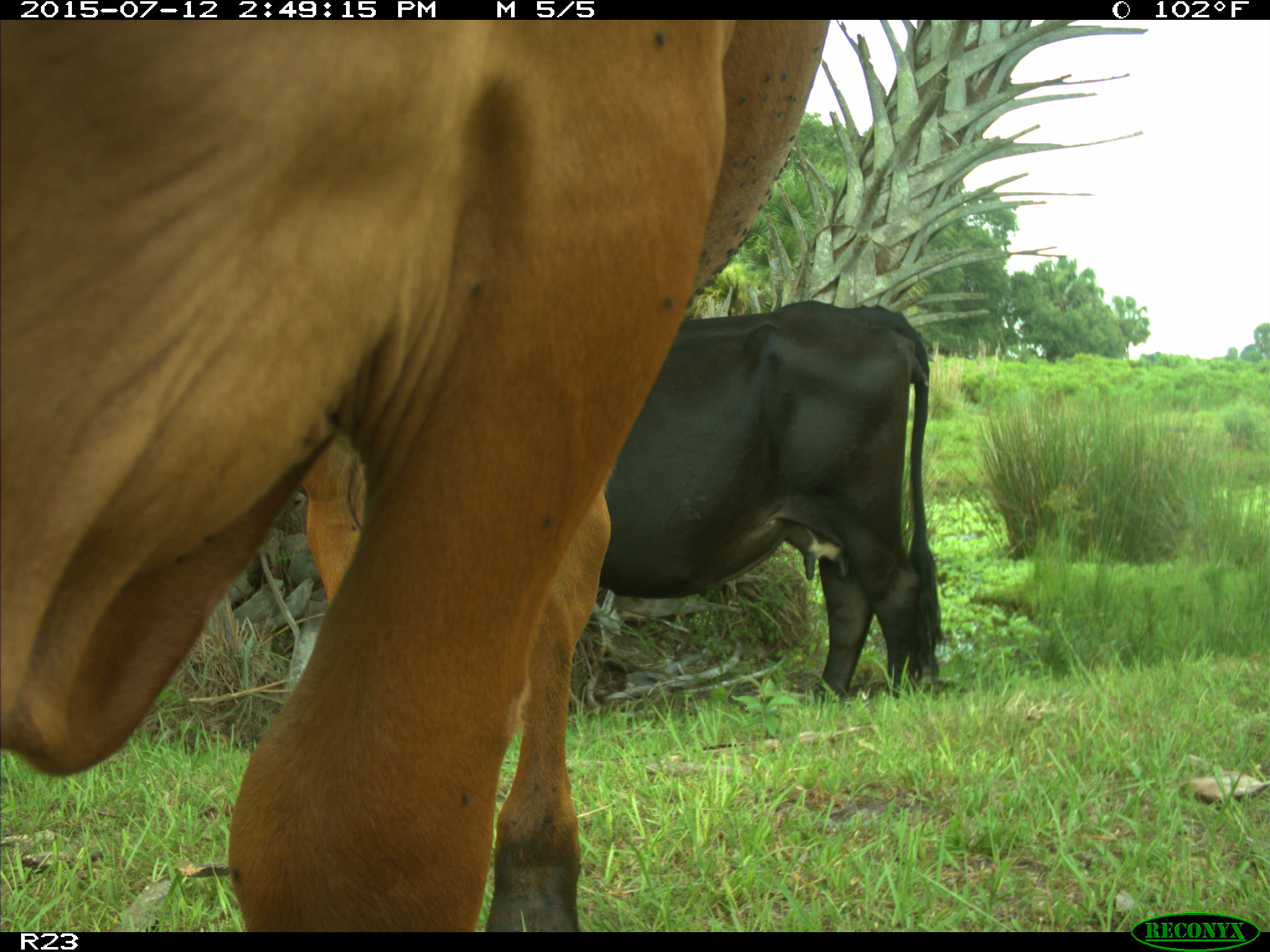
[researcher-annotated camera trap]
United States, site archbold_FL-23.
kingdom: Animalia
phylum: Chordata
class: Mammalia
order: Artiodactyla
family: Bovidae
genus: Bos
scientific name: Bos taurus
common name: domestic cow